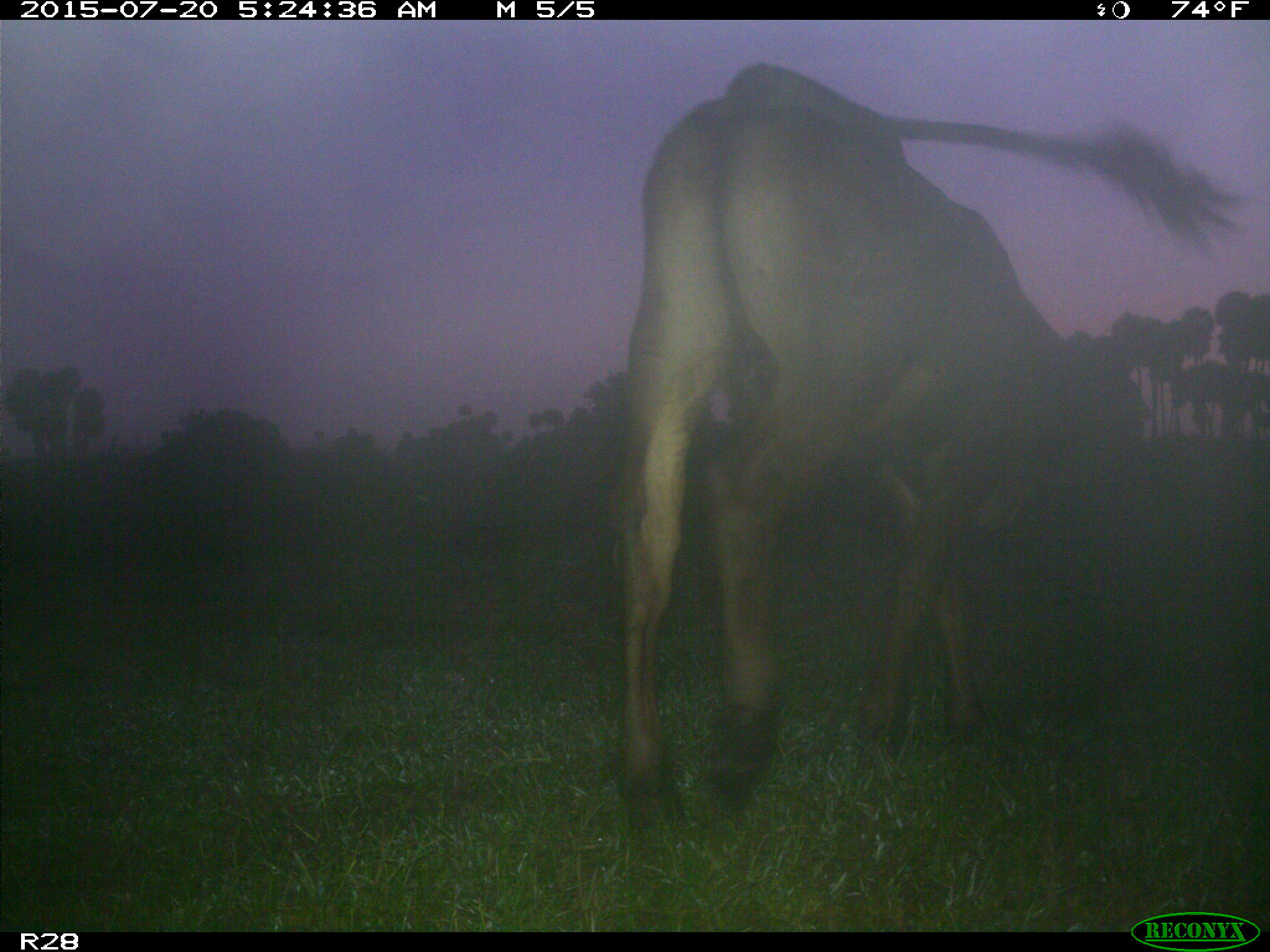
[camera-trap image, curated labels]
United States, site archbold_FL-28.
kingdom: Animalia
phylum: Chordata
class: Mammalia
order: Artiodactyla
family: Bovidae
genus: Bos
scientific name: Bos taurus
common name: domestic cow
Bos taurus (domestic cow).